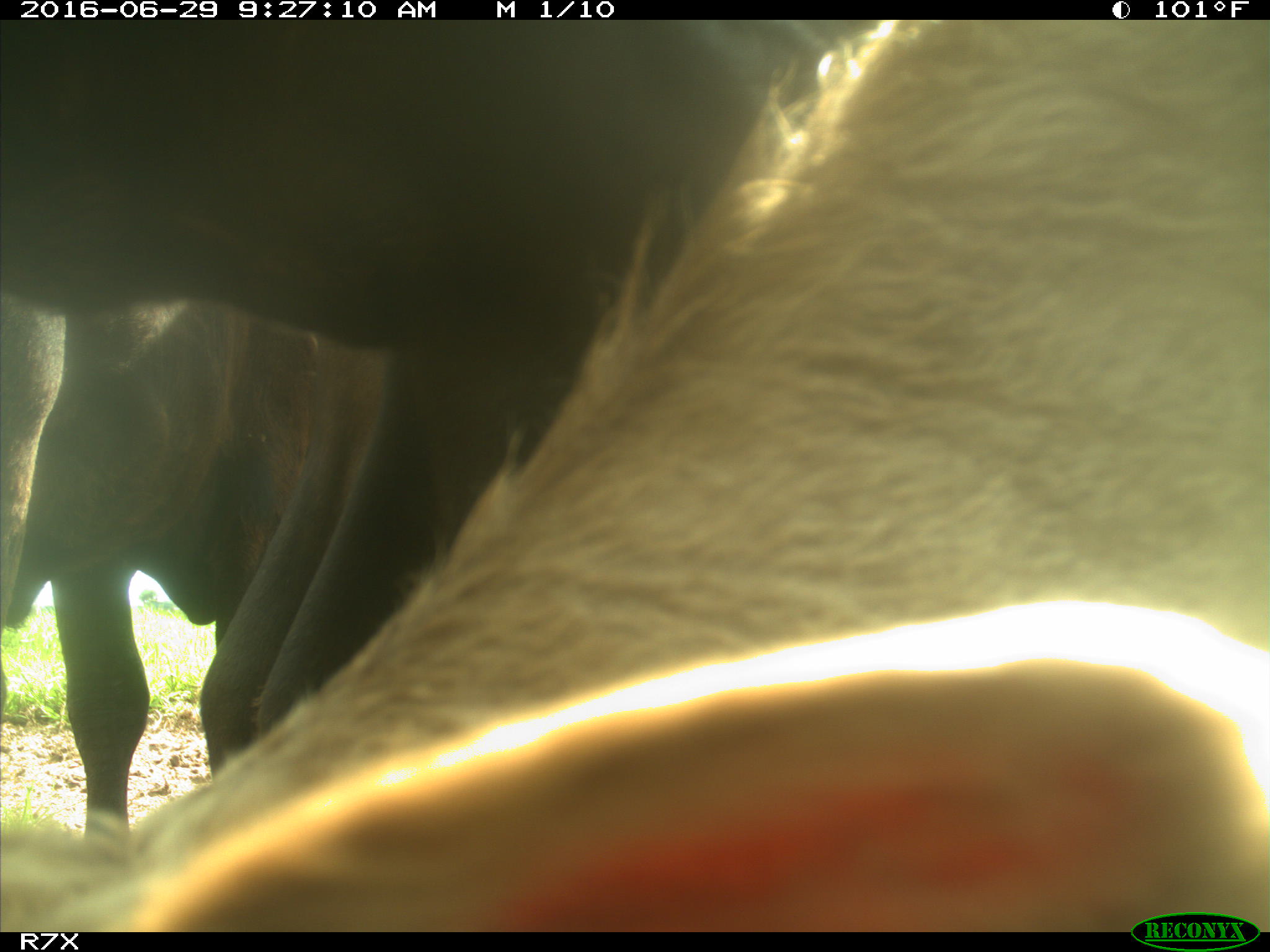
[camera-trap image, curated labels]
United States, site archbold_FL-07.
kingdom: Animalia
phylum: Chordata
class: Mammalia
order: Artiodactyla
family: Bovidae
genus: Bos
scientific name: Bos taurus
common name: domestic cow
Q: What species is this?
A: Bos taurus (domestic cow).